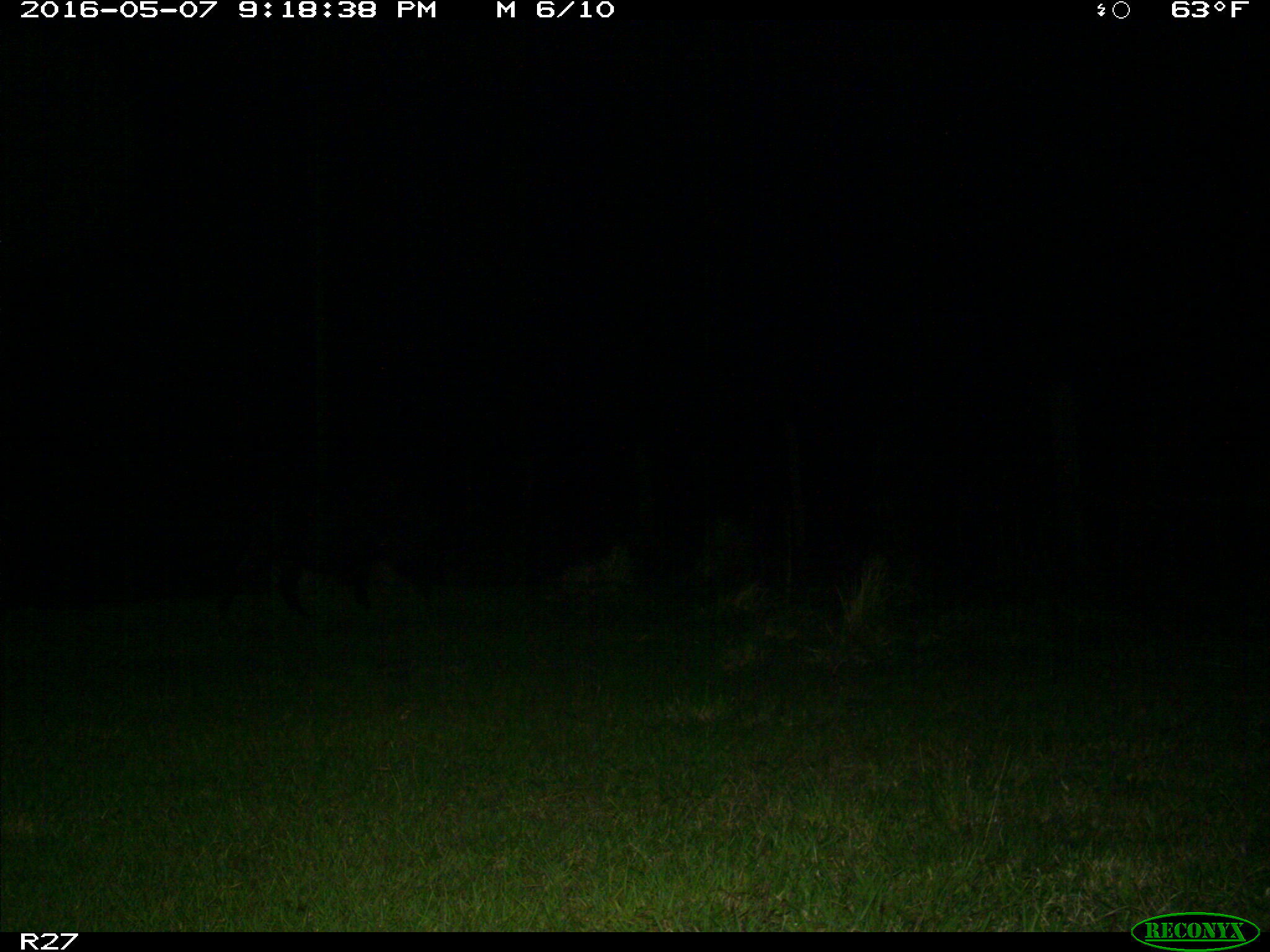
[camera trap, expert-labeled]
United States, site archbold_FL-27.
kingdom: Animalia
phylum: Chordata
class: Mammalia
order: Artiodactyla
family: Suidae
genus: Sus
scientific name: Sus scrofa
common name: wild boar